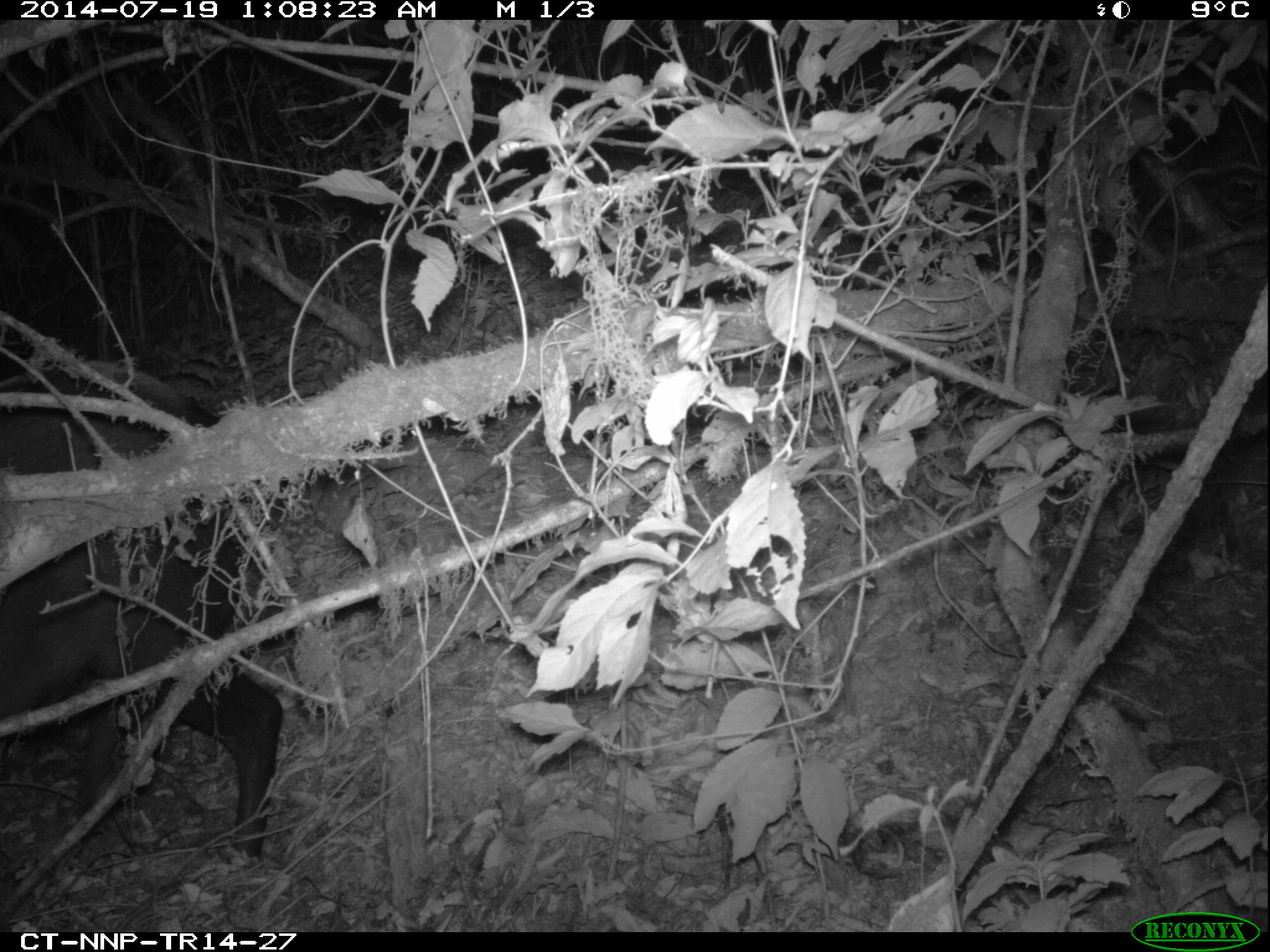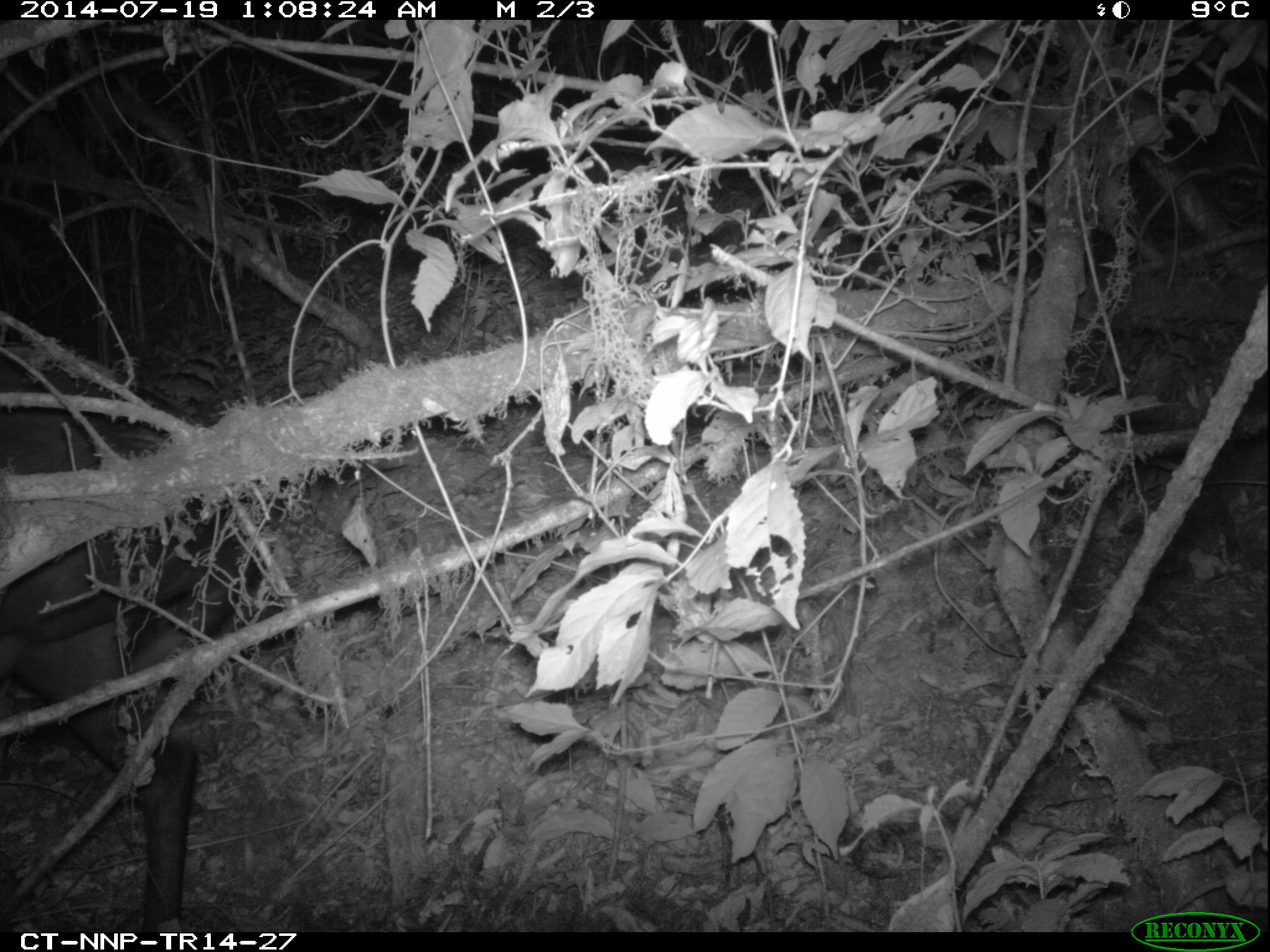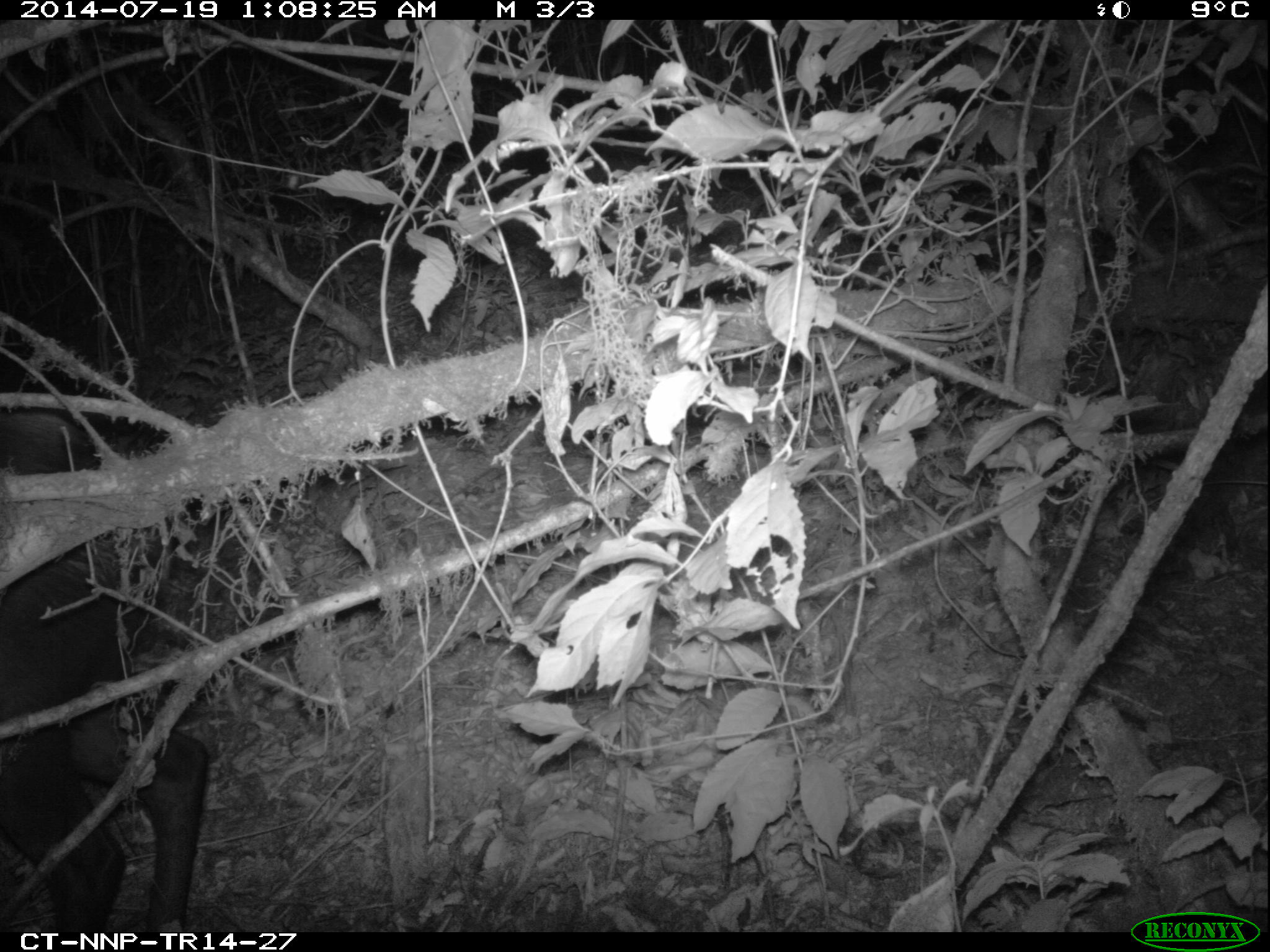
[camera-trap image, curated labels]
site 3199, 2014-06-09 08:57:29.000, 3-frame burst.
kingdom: Animalia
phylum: Chordata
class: Mammalia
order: Artiodactyla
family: Bovidae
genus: Cephalophus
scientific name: Cephalophus silvicultor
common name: light-backed duiker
Cephalophus silvicultor (light-backed duiker), count 1.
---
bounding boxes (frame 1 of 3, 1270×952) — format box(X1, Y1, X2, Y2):
cephalophus silvicultor: box(0, 359, 285, 871)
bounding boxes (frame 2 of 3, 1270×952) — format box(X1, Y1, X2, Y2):
cephalophus silvicultor: box(0, 434, 278, 933)